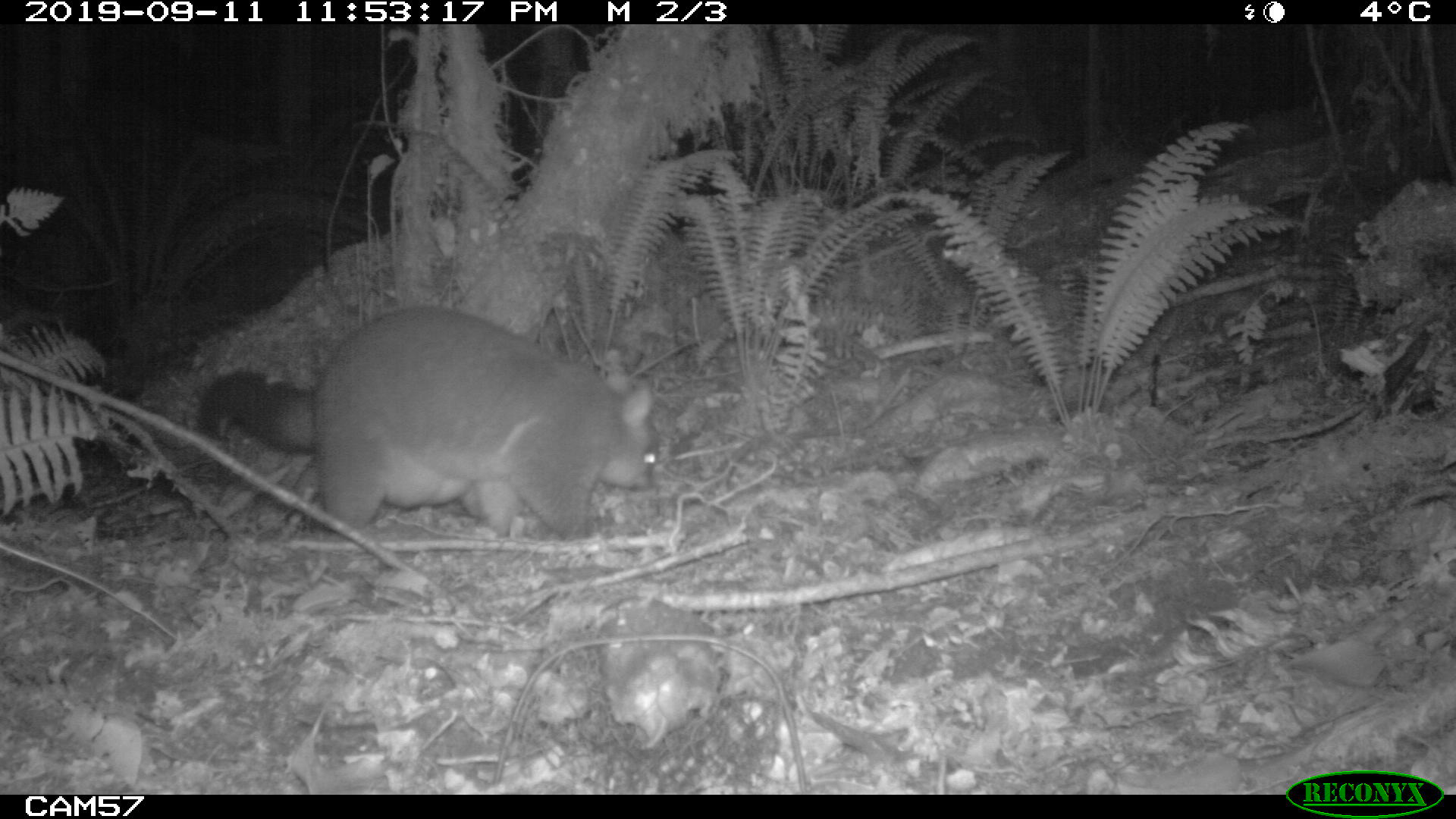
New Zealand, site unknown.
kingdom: Animalia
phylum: Chordata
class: Mammalia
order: Diprotodontia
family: Phalangeridae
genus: Trichosurus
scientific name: Trichosurus vulpecula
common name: common brushtail possum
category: possum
Possum (common brushtail possum) (Trichosurus vulpecula).